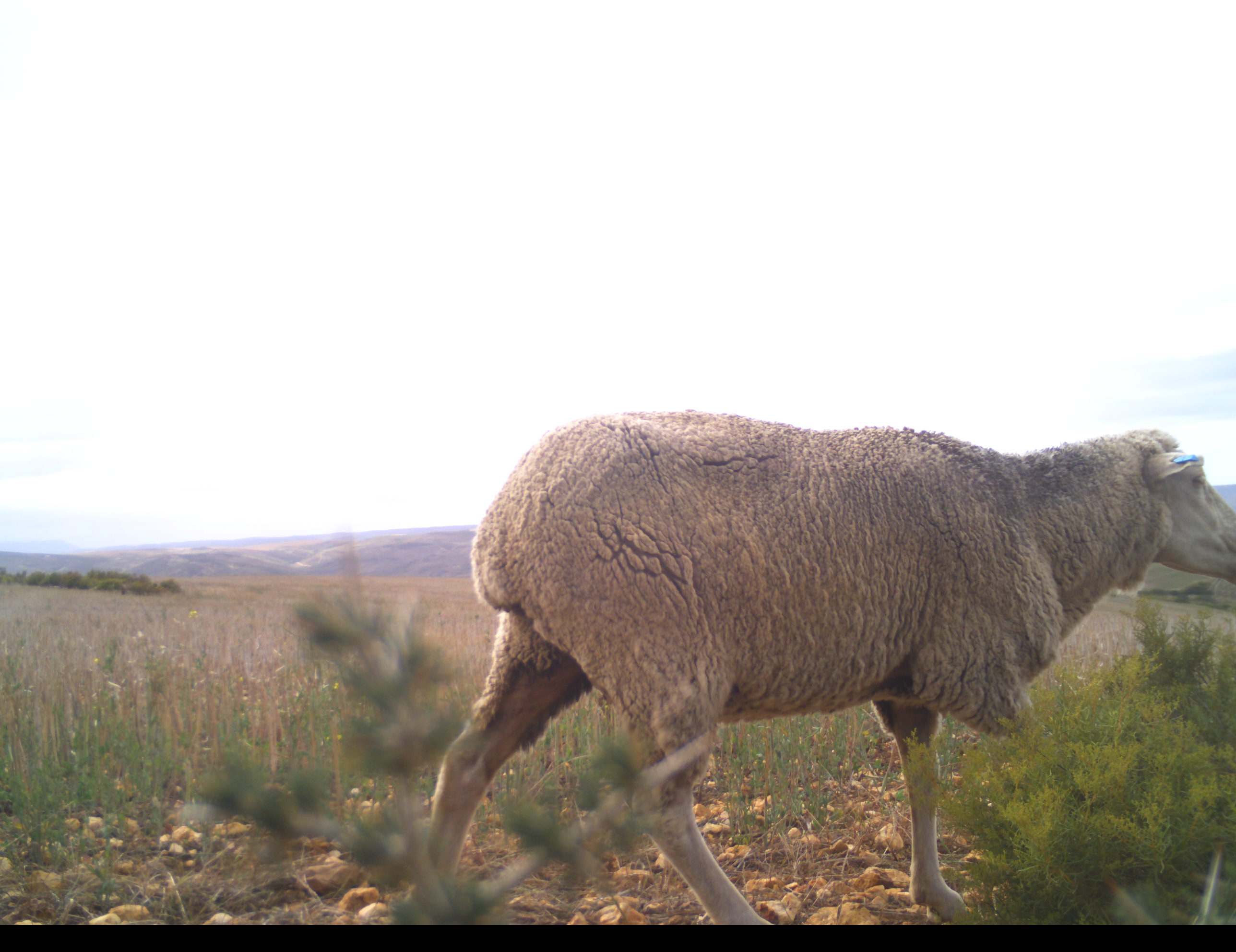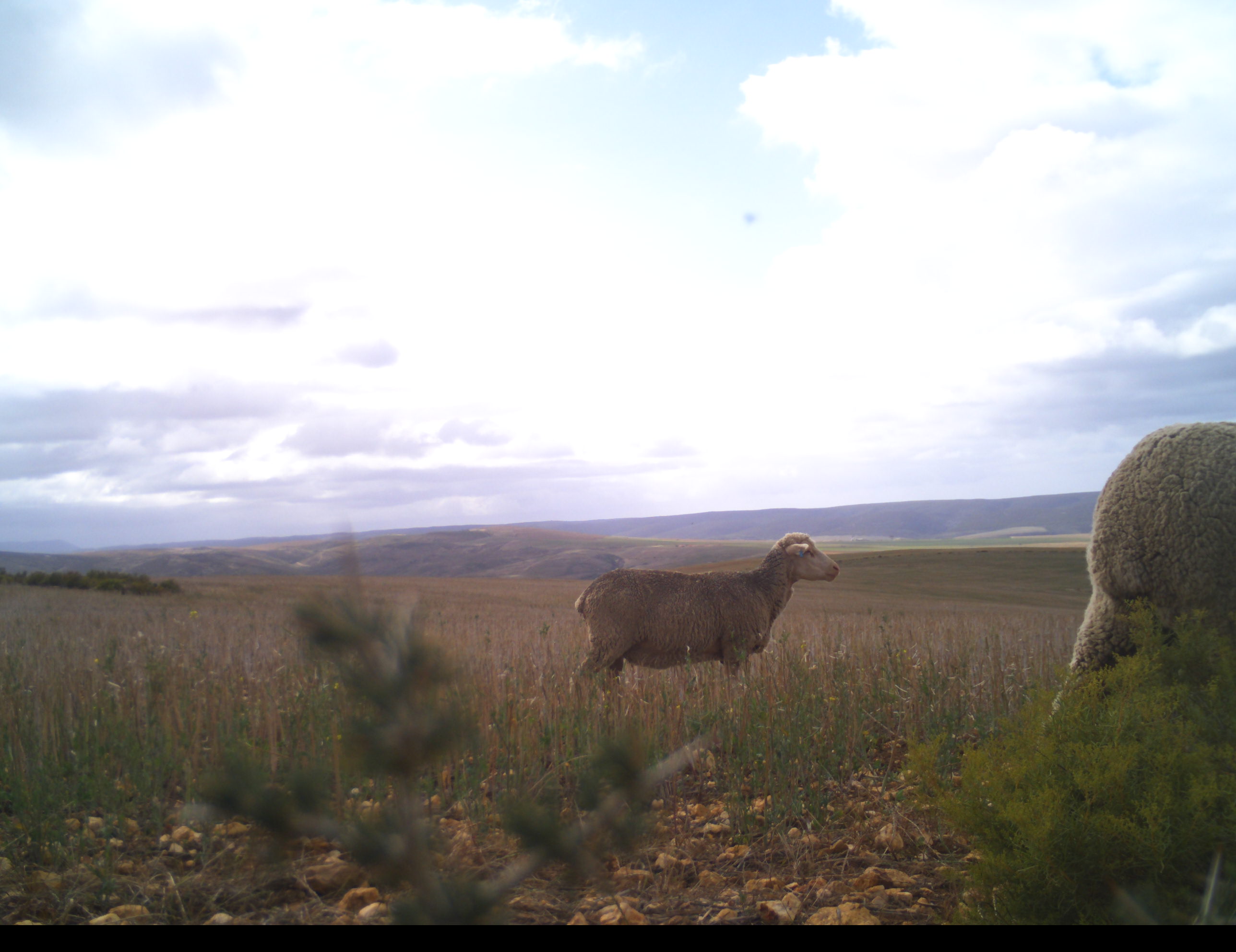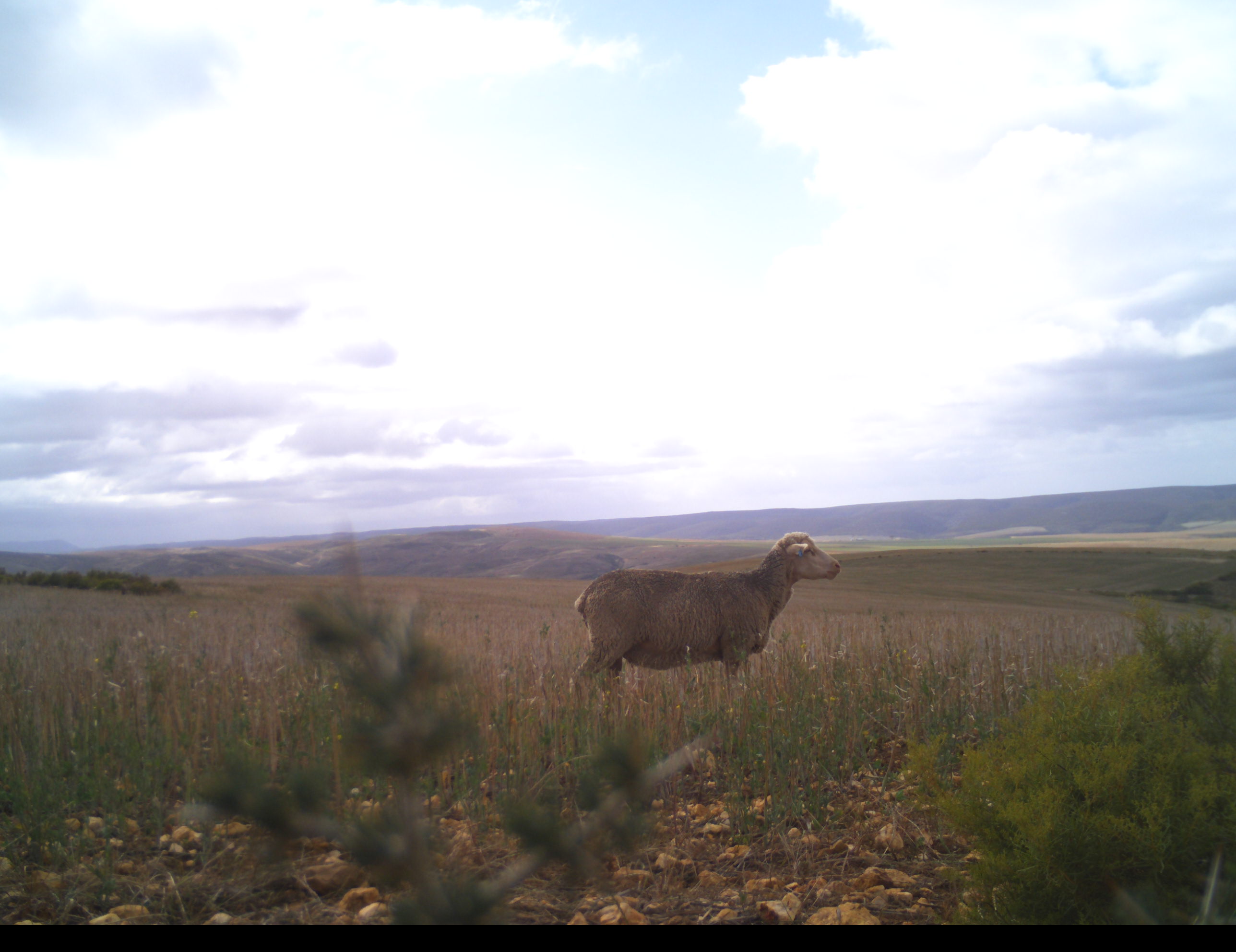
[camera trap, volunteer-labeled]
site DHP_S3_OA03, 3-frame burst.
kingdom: Animalia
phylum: Chordata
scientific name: Vertebrata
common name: domestic animal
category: domesticanimal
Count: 2.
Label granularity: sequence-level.